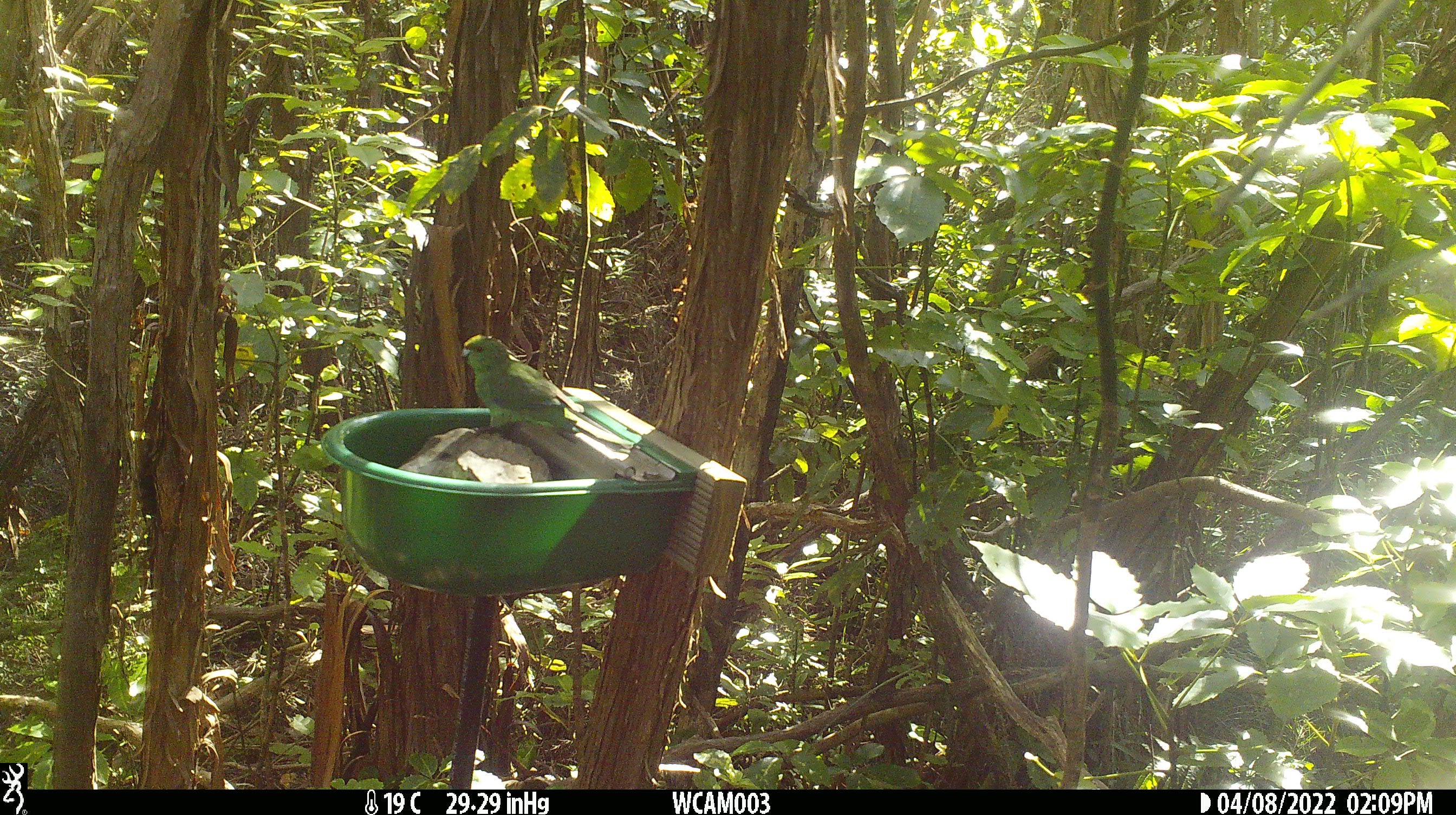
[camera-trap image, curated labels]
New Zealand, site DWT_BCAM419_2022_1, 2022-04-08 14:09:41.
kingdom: Animalia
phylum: Chordata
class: Aves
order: Psittaciformes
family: Psittaculidae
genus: Cyanoramphus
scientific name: Cyanoramphus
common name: parakeet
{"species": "parakeet (Cyanoramphus)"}